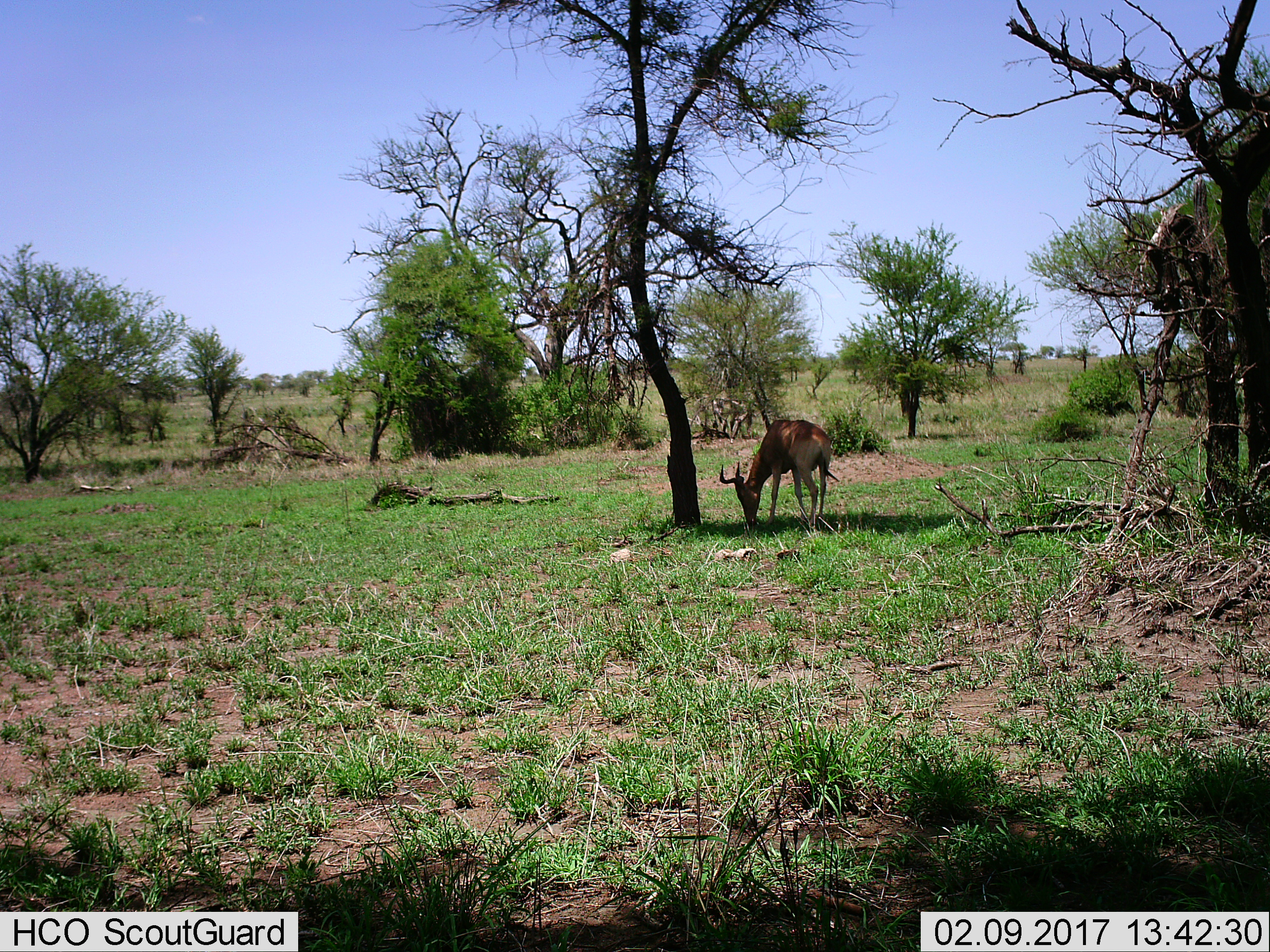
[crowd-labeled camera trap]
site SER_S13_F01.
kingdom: Animalia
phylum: Chordata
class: Mammalia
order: Artiodactyla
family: Bovidae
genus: Alcelaphus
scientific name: Alcelaphus buselaphus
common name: hartebeest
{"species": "hartebeest (Alcelaphus buselaphus)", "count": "1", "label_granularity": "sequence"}